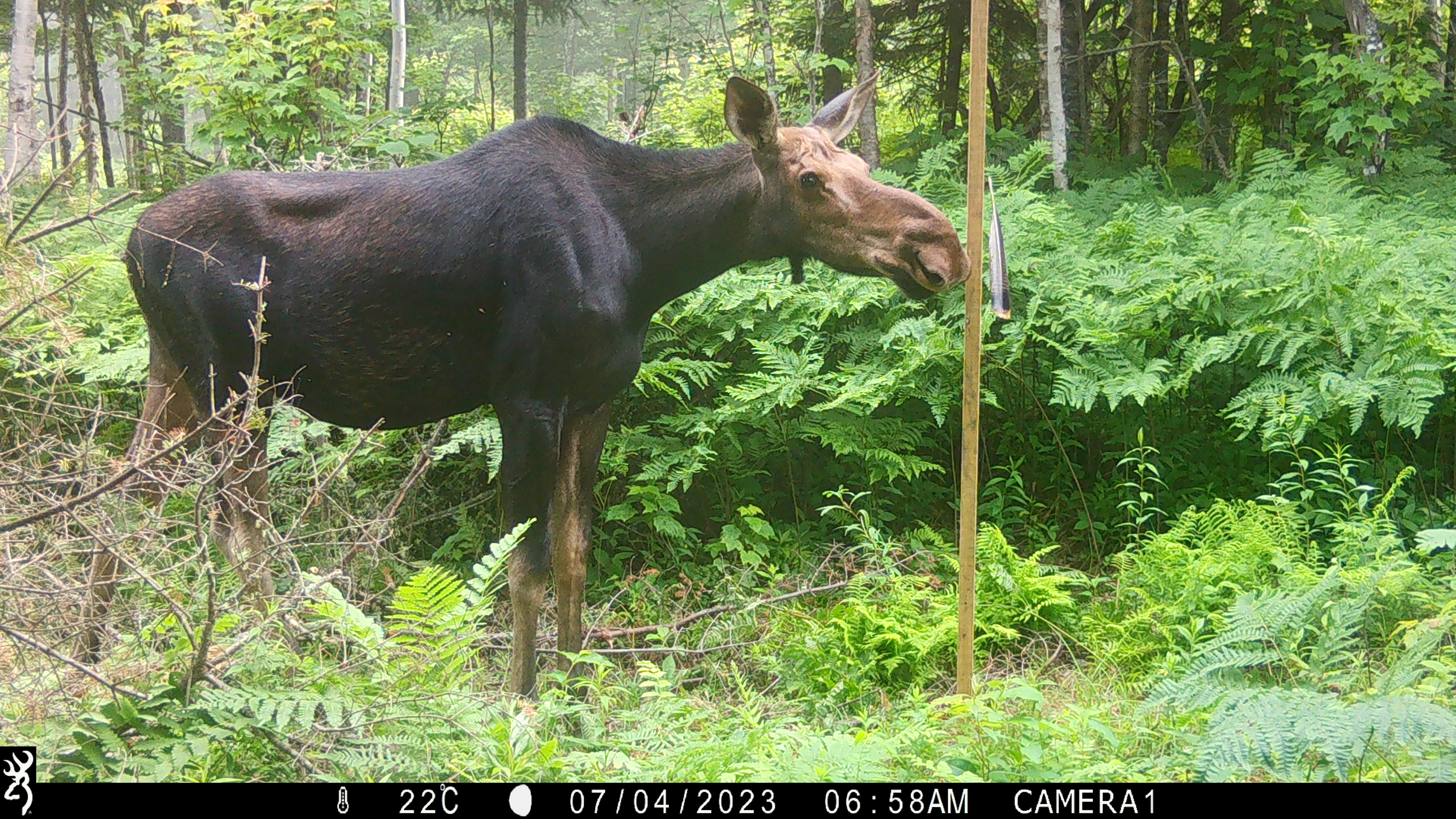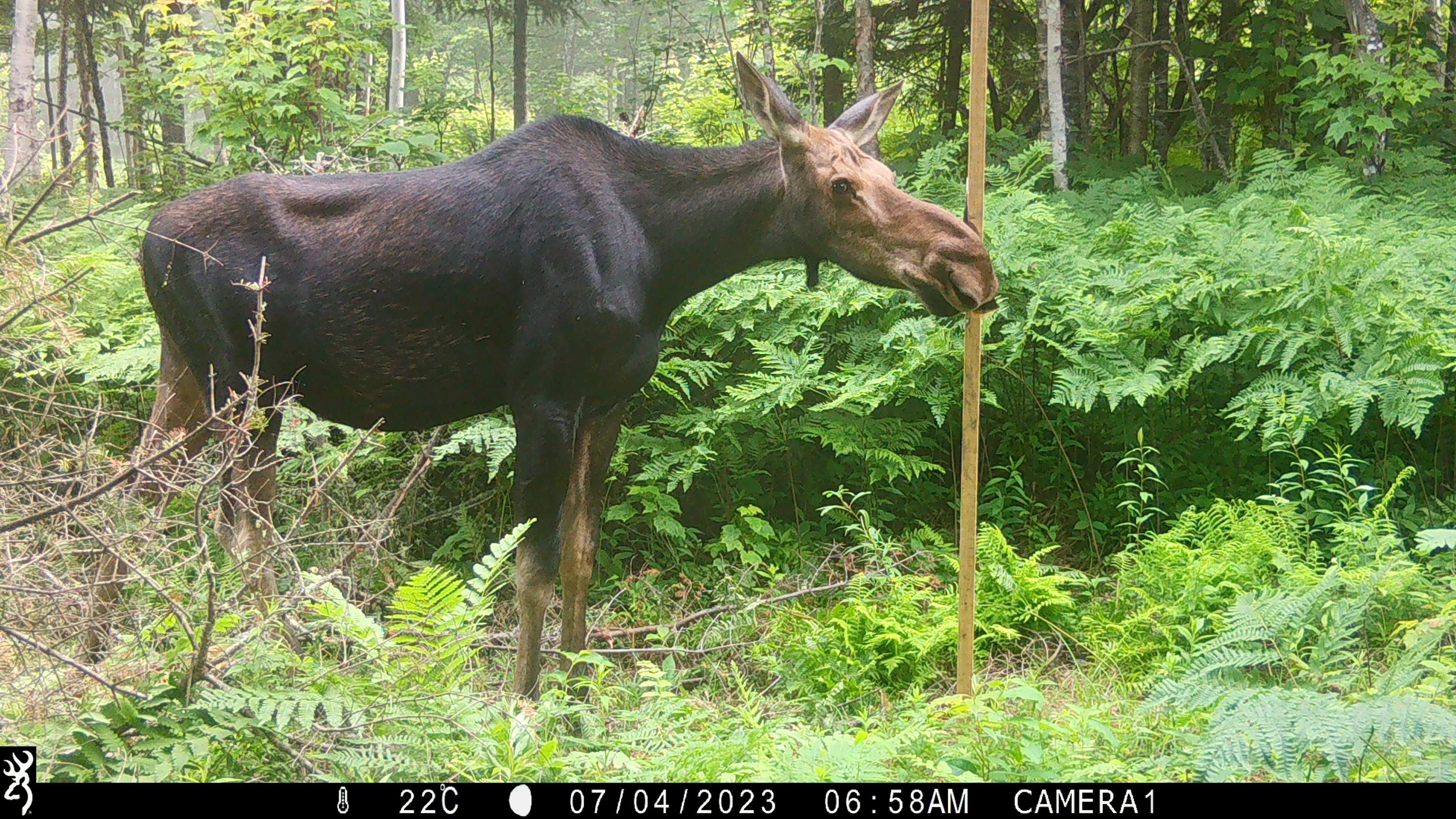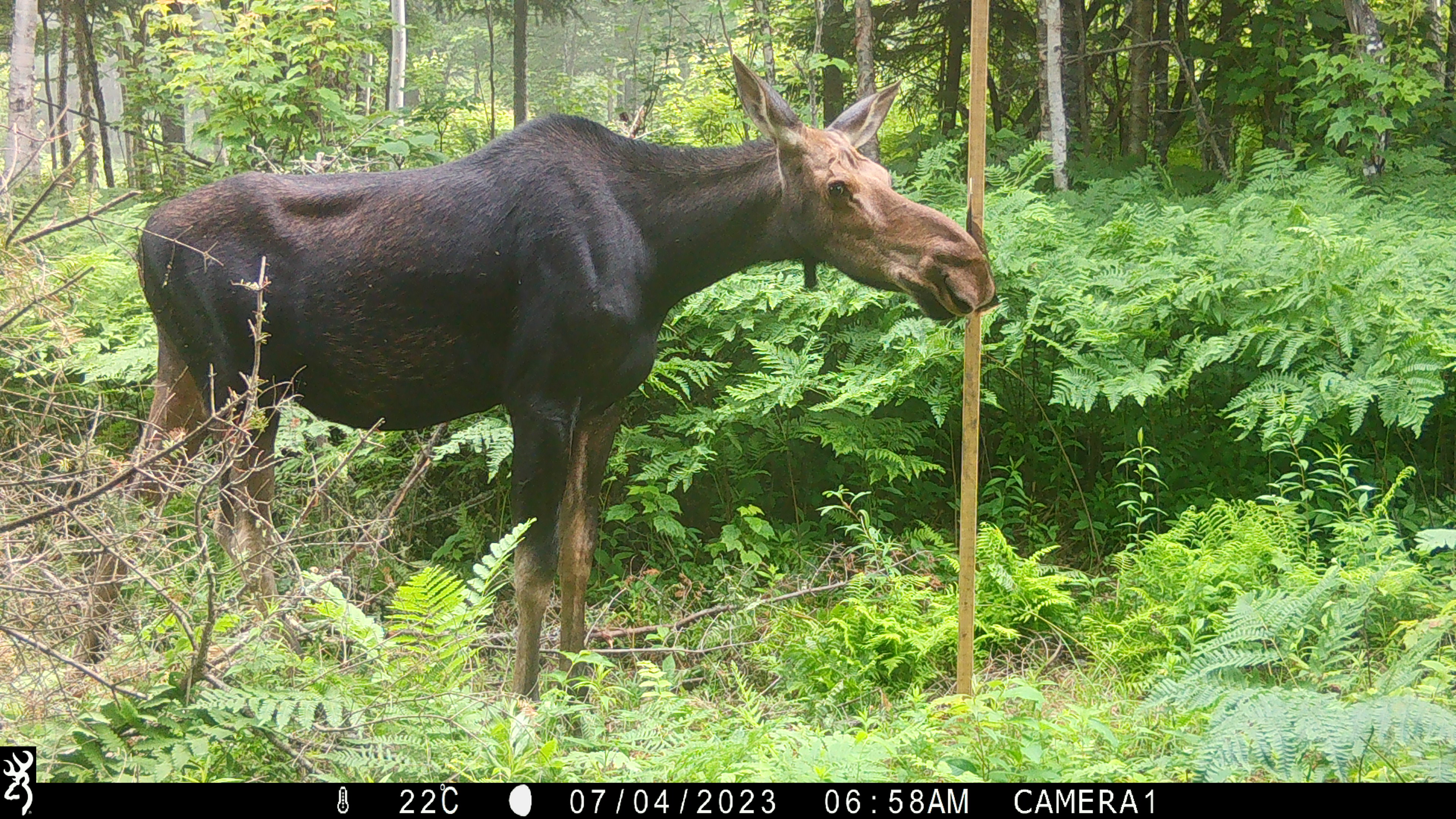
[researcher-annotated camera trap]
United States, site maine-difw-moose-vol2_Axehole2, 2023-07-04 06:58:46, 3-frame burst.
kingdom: Animalia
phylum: Chordata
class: Mammalia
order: Artiodactyla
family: Cervidae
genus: Alces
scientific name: Alces alces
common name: moose